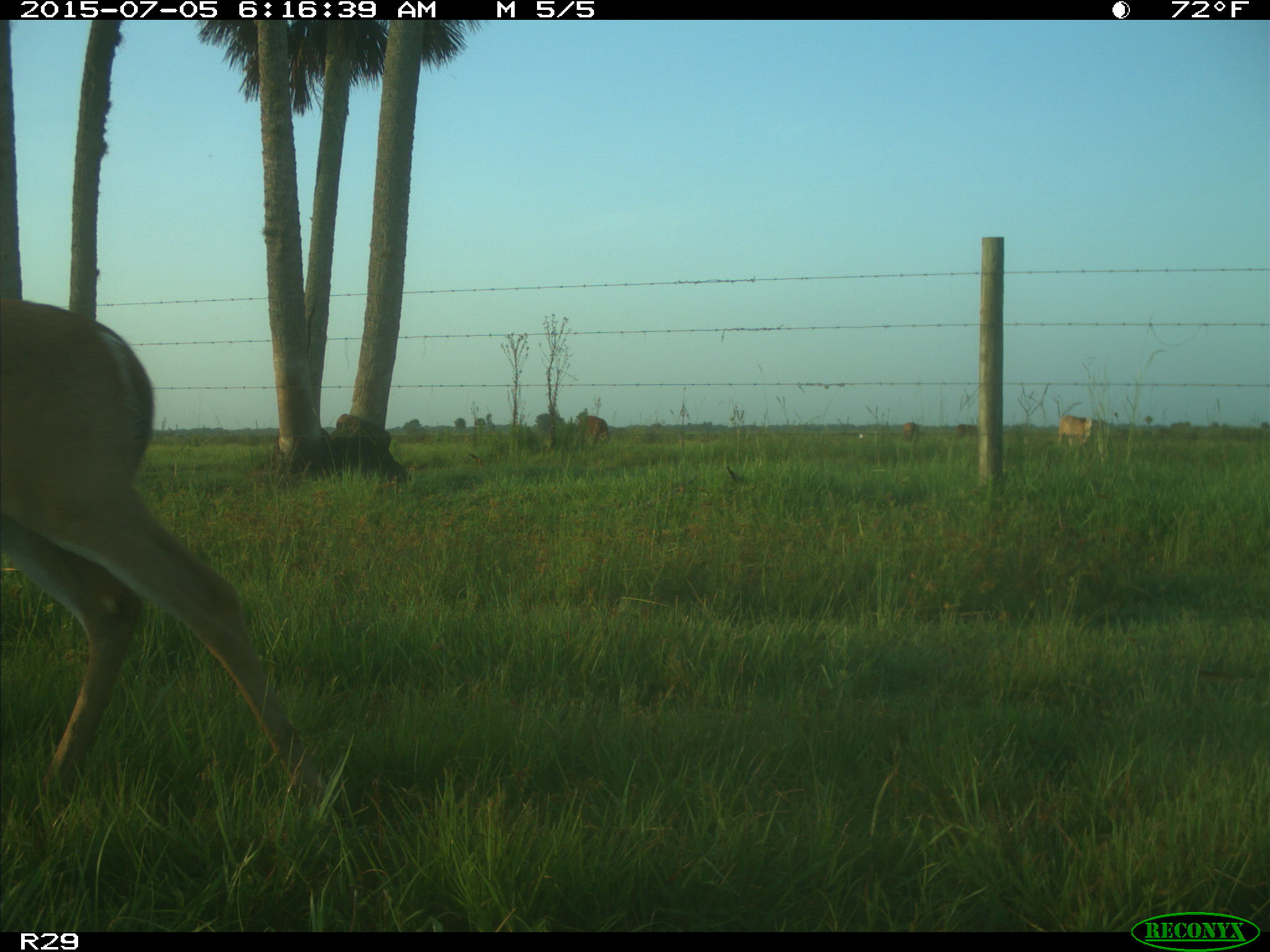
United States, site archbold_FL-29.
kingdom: Animalia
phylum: Chordata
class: Mammalia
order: Artiodactyla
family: Bovidae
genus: Bos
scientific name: Bos taurus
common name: domestic cow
Bos taurus (domestic cow).